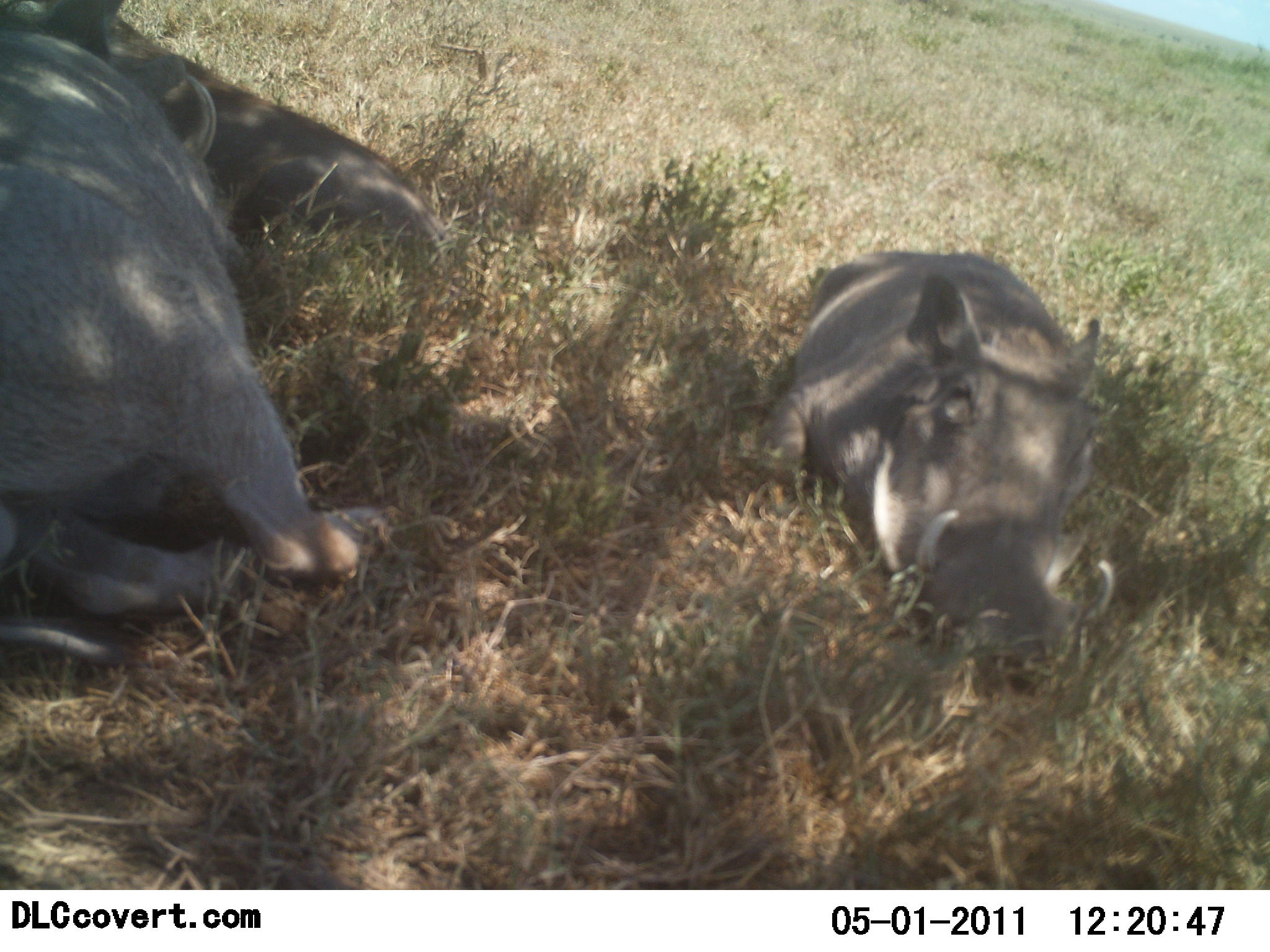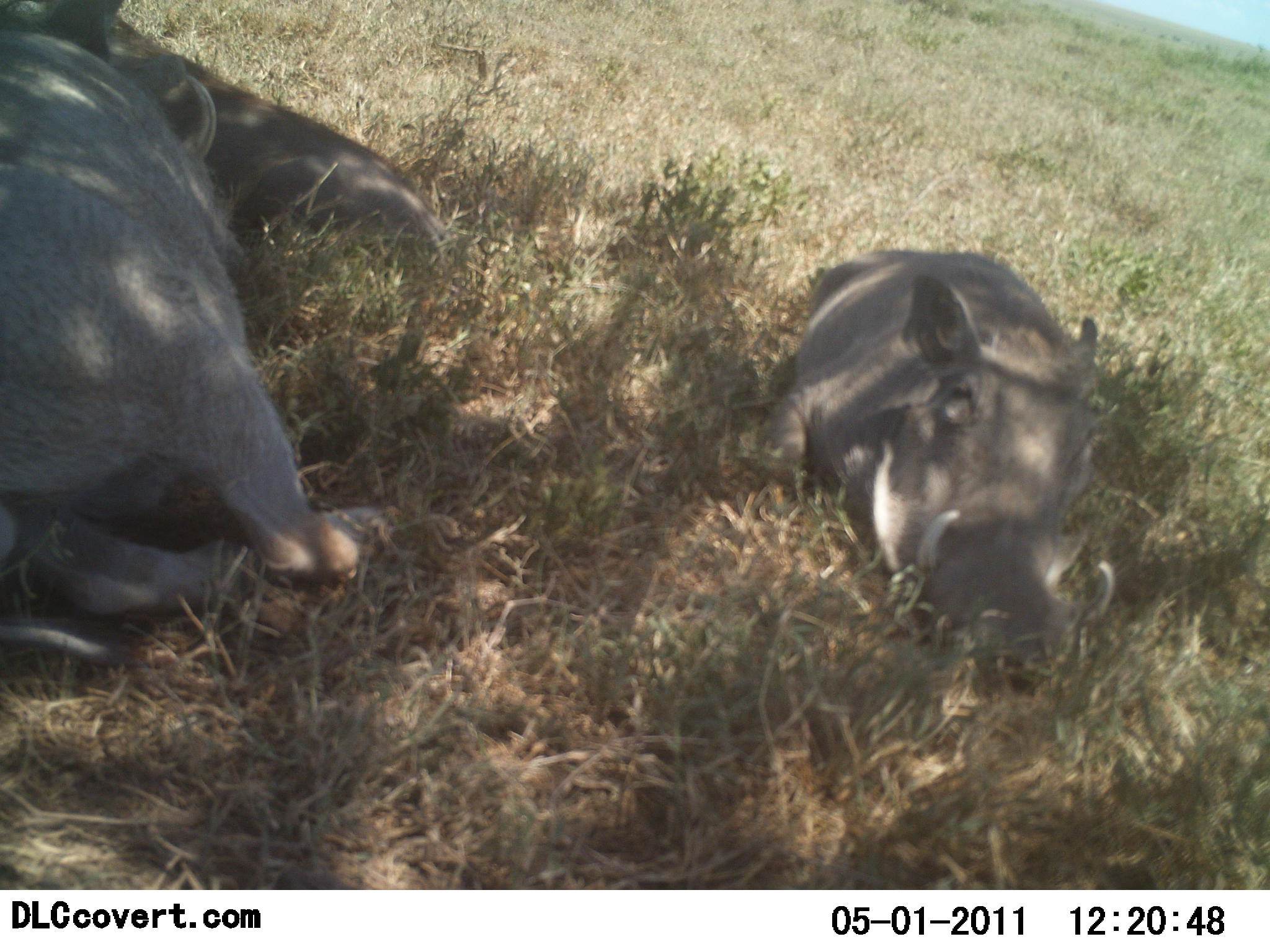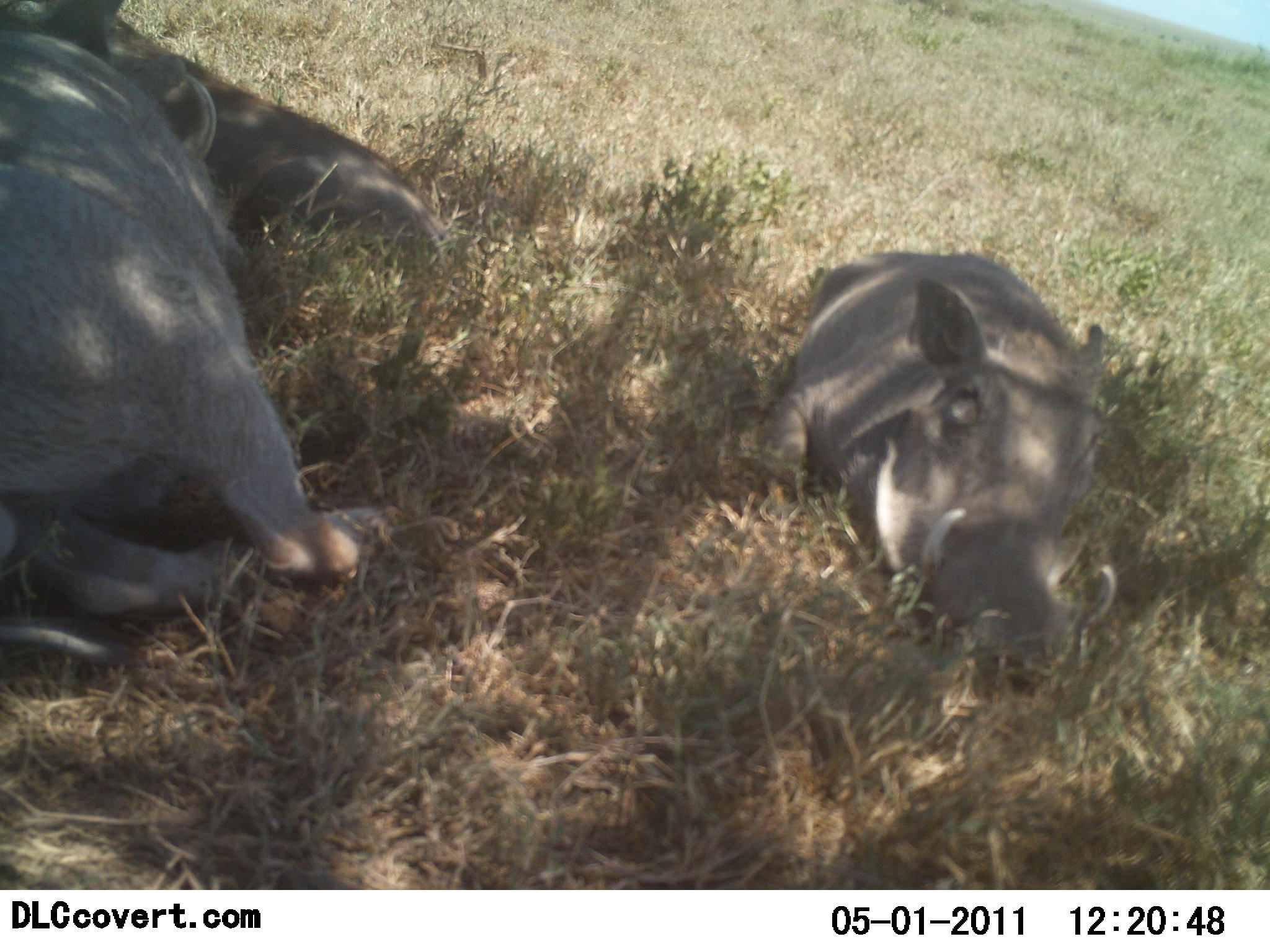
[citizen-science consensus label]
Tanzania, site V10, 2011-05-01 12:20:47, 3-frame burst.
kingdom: Animalia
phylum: Chordata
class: Mammalia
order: Artiodactyla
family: Suidae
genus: Phacochoerus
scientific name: Phacochoerus africanus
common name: warthog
Warthog (Phacochoerus africanus), count 3. Behavior (volunteer vote fractions): standing 0%, resting 100%, moving 0%, interacting 0%. Young present (vote fraction): 9%. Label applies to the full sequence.